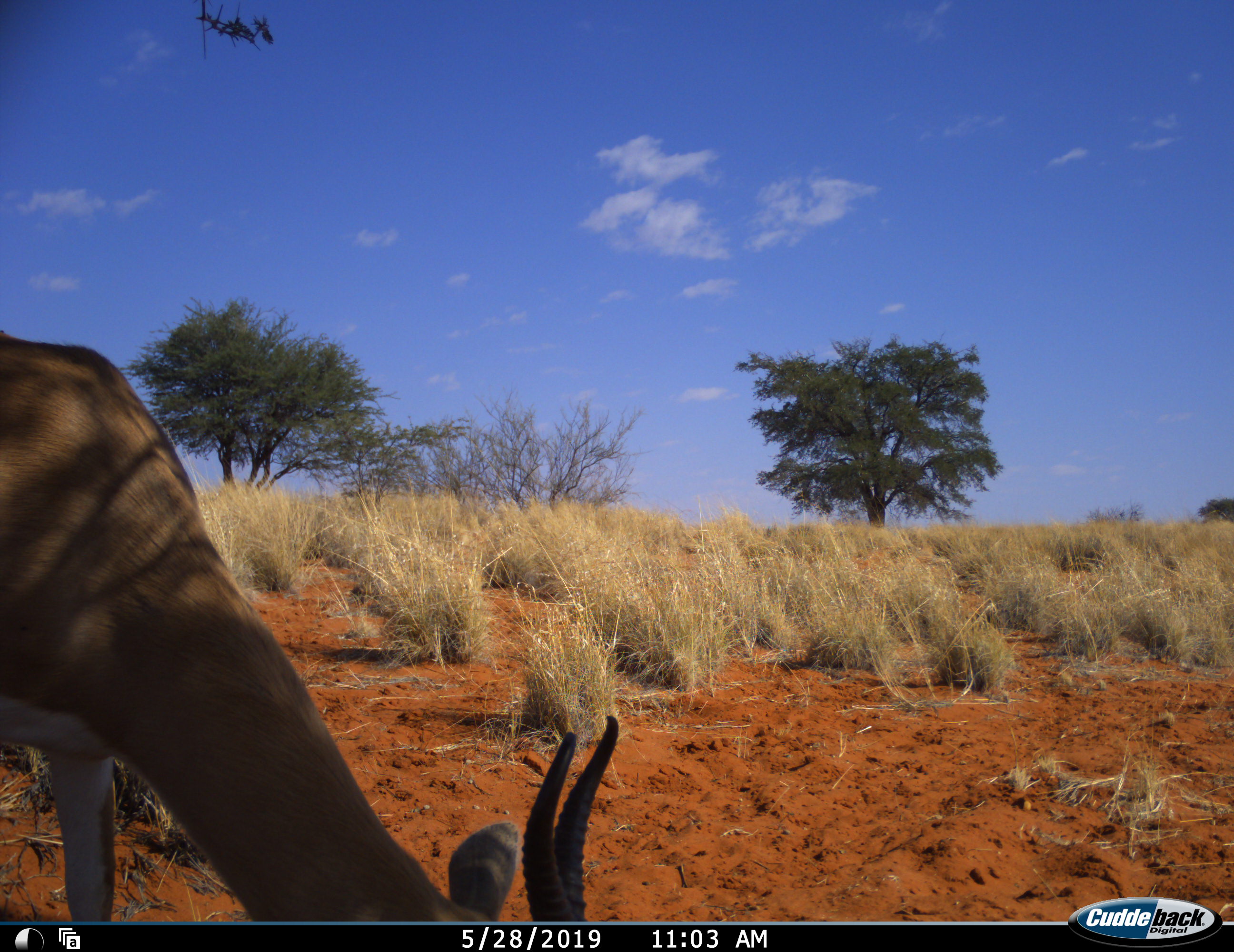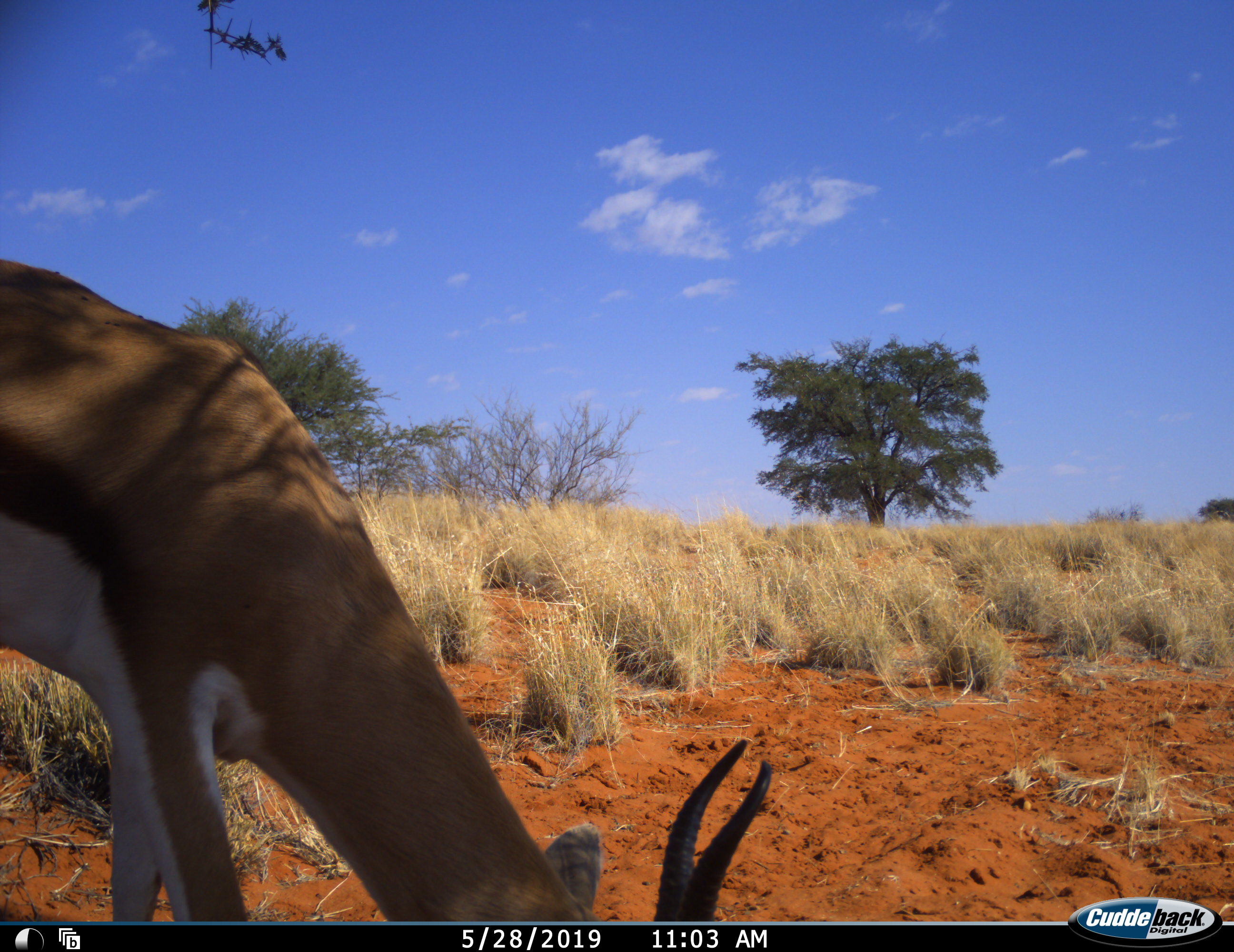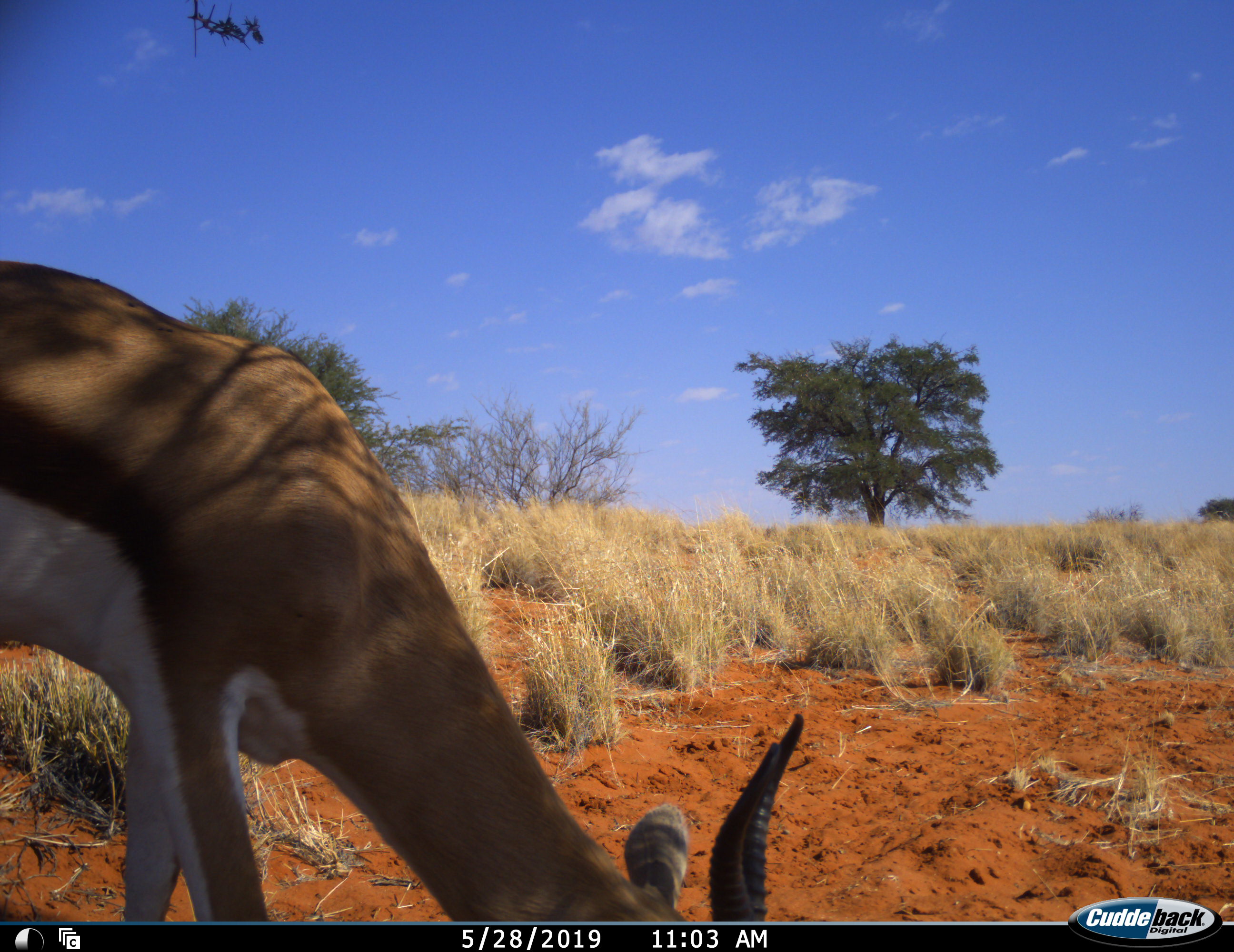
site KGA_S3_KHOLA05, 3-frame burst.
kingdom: Animalia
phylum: Chordata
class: Mammalia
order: Artiodactyla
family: Bovidae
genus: Antidorcas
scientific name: Antidorcas marsupialis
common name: springbok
Springbok (Antidorcas marsupialis), count 1. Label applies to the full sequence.